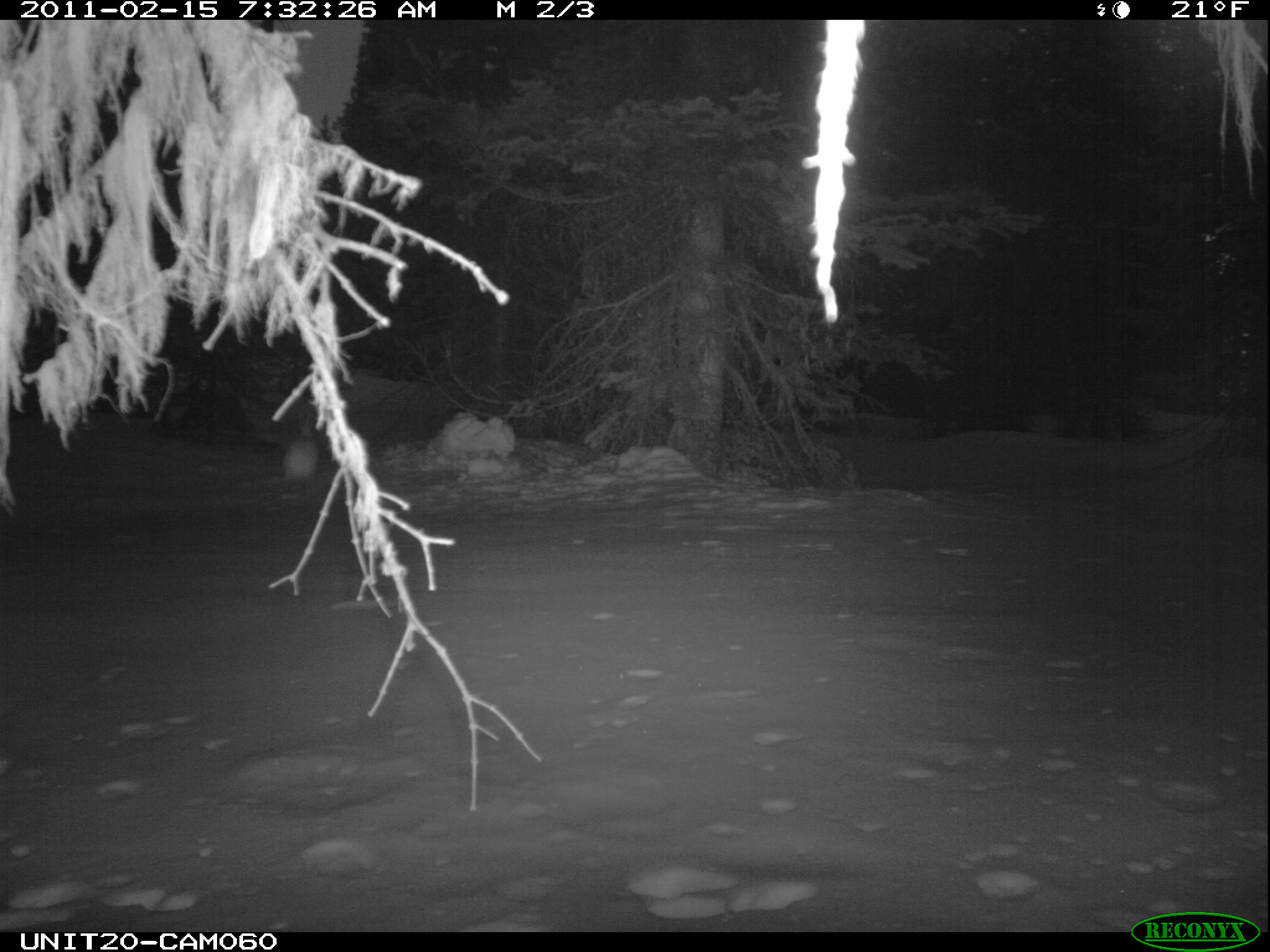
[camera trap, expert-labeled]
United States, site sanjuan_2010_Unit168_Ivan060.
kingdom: Animalia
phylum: Chordata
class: Mammalia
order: Lagomorpha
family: Leporidae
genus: Lepus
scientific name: Lepus americanus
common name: snowshoe hare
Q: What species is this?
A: Lepus americanus (snowshoe hare).